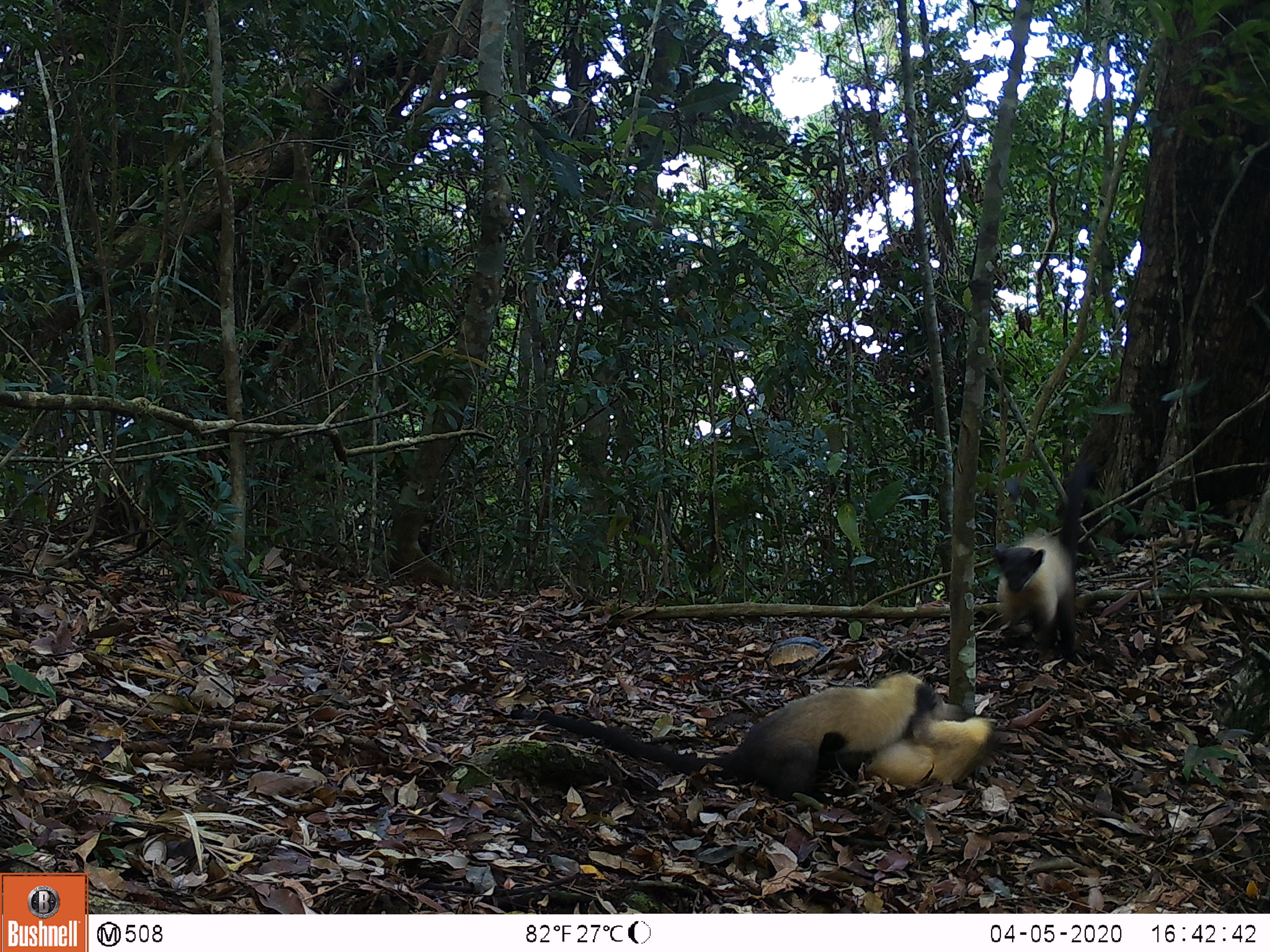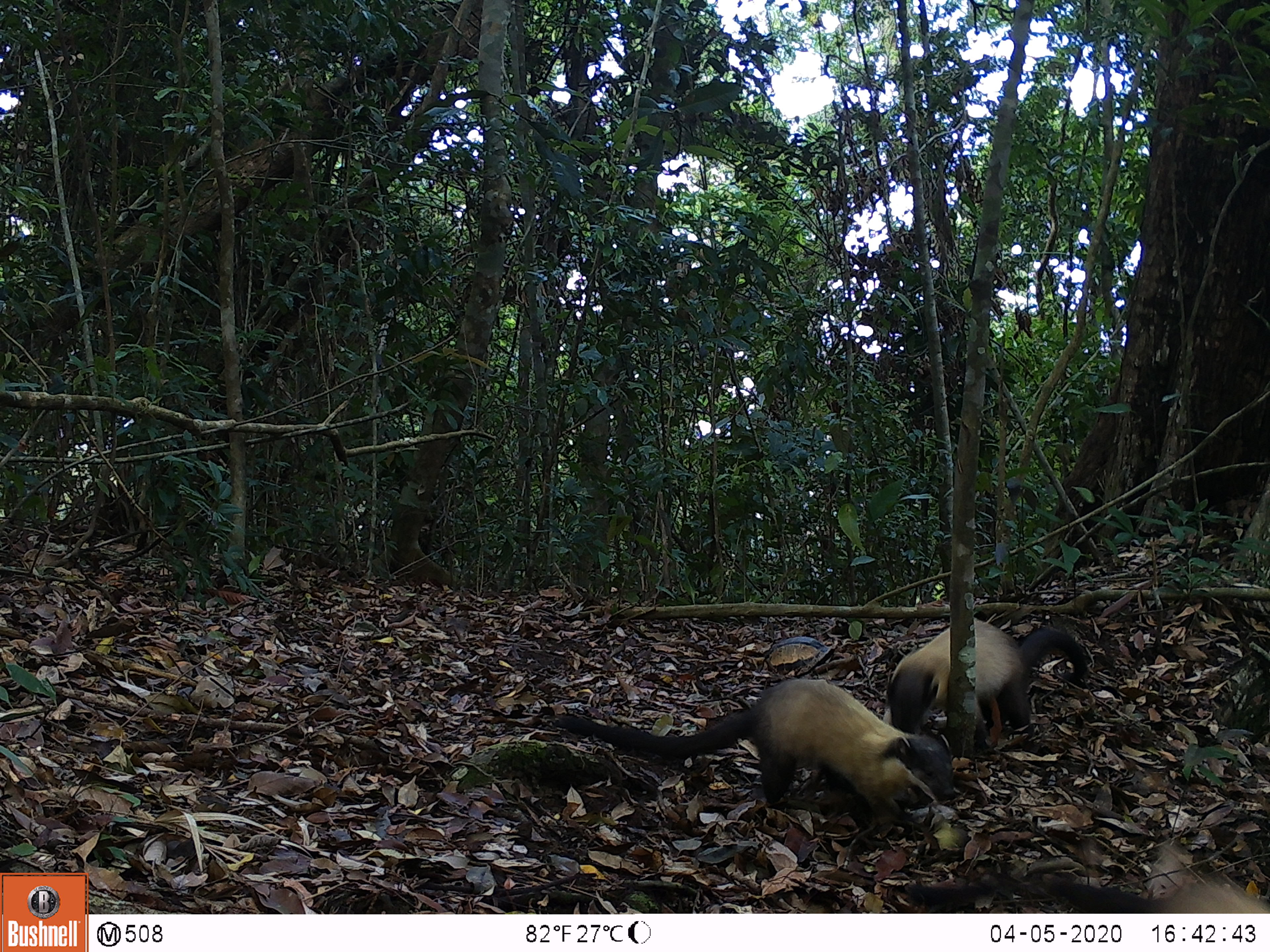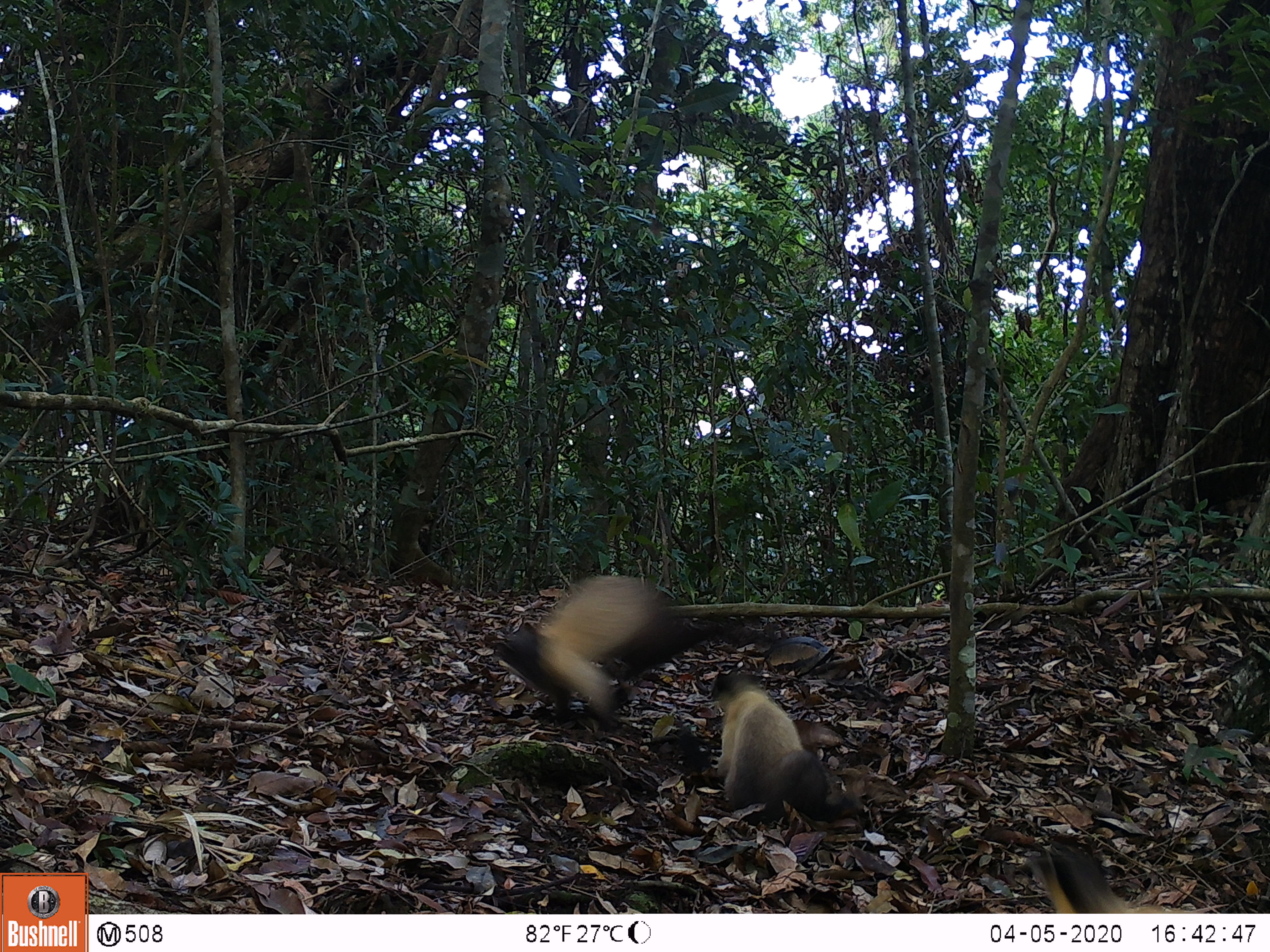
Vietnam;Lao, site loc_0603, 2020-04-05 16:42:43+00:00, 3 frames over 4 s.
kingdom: Animalia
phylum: Chordata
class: Mammalia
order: Carnivora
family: Mustelidae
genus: Martes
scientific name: Martes flavigula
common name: yellow-throated marten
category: yellow throated marten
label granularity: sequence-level